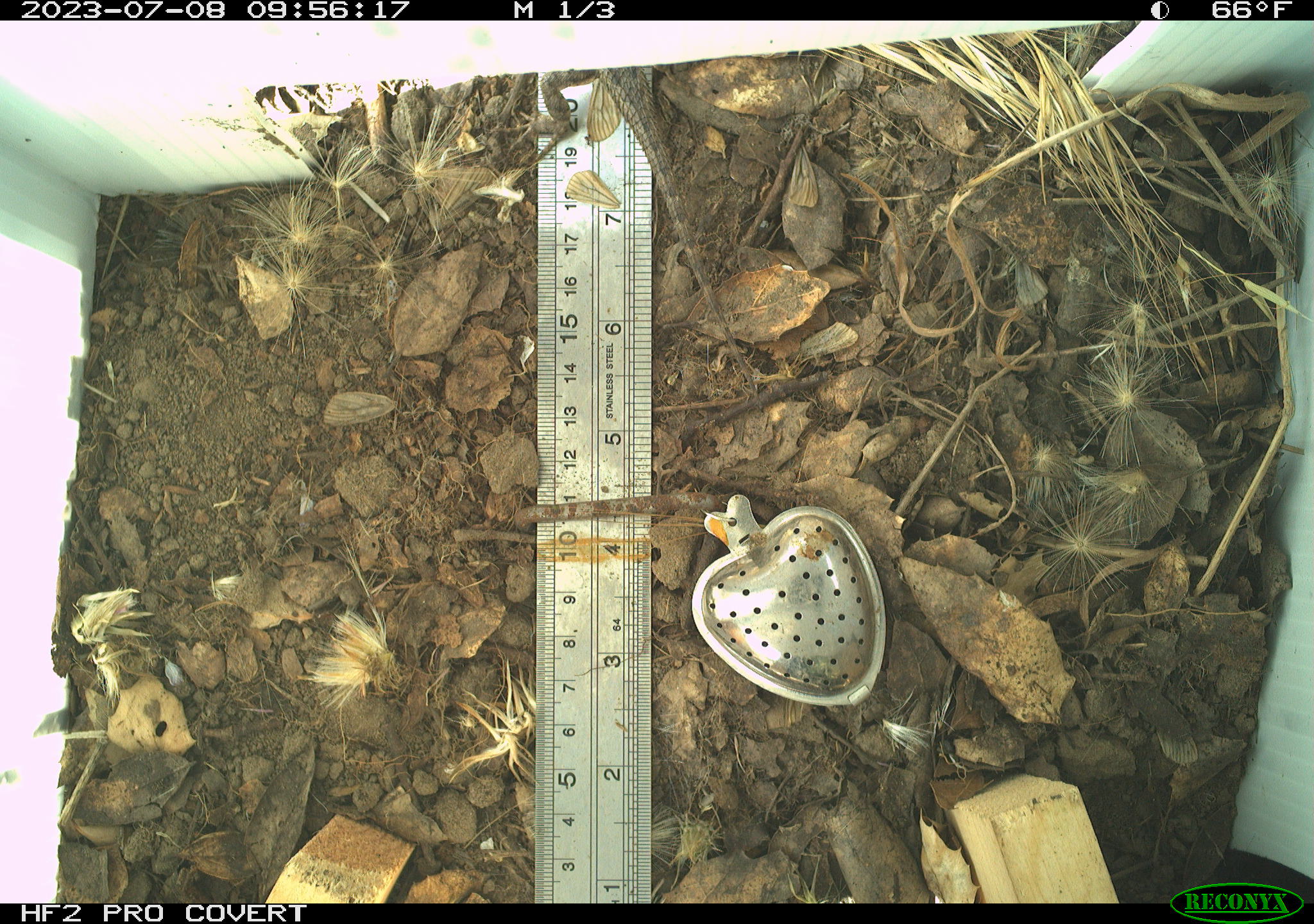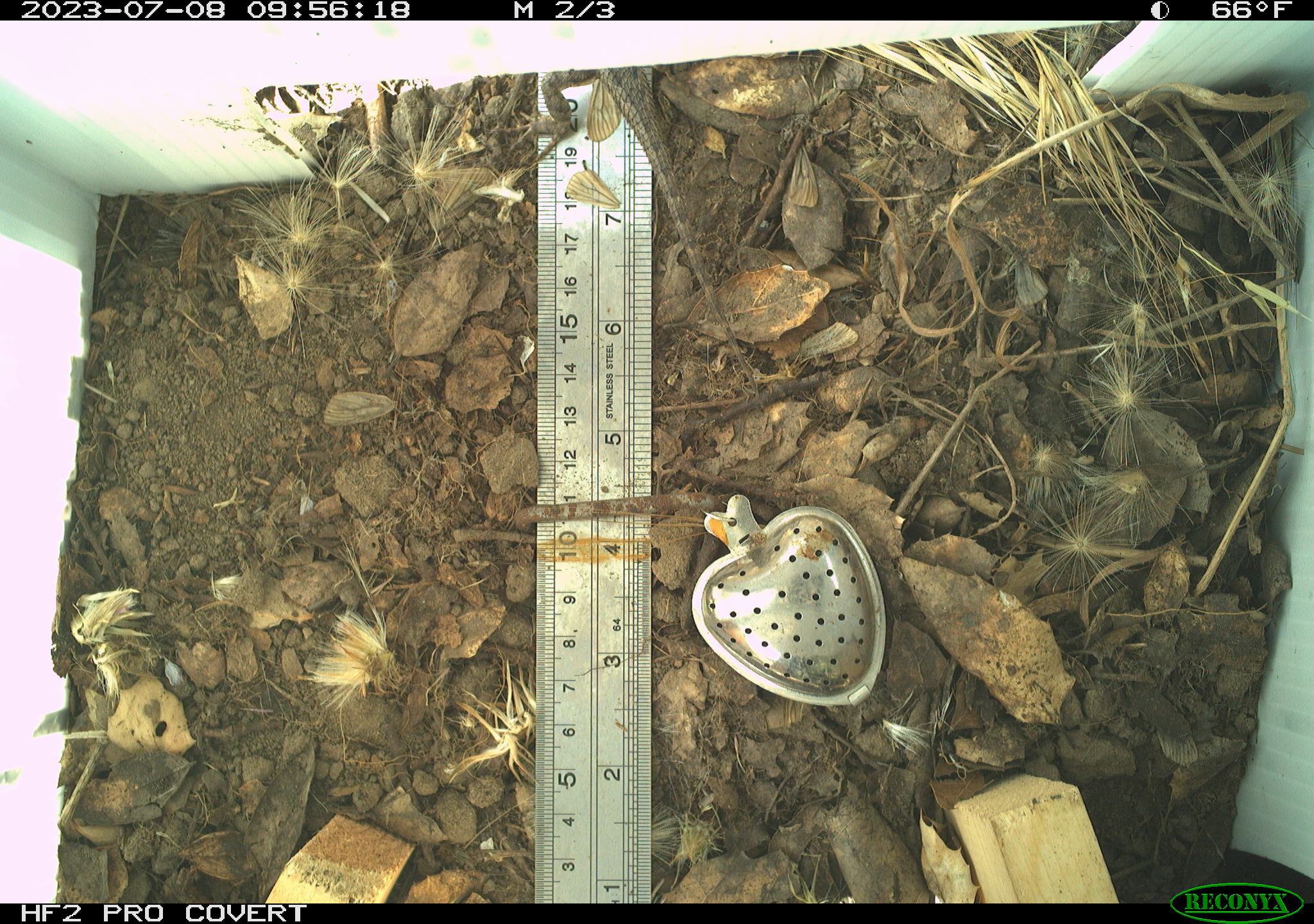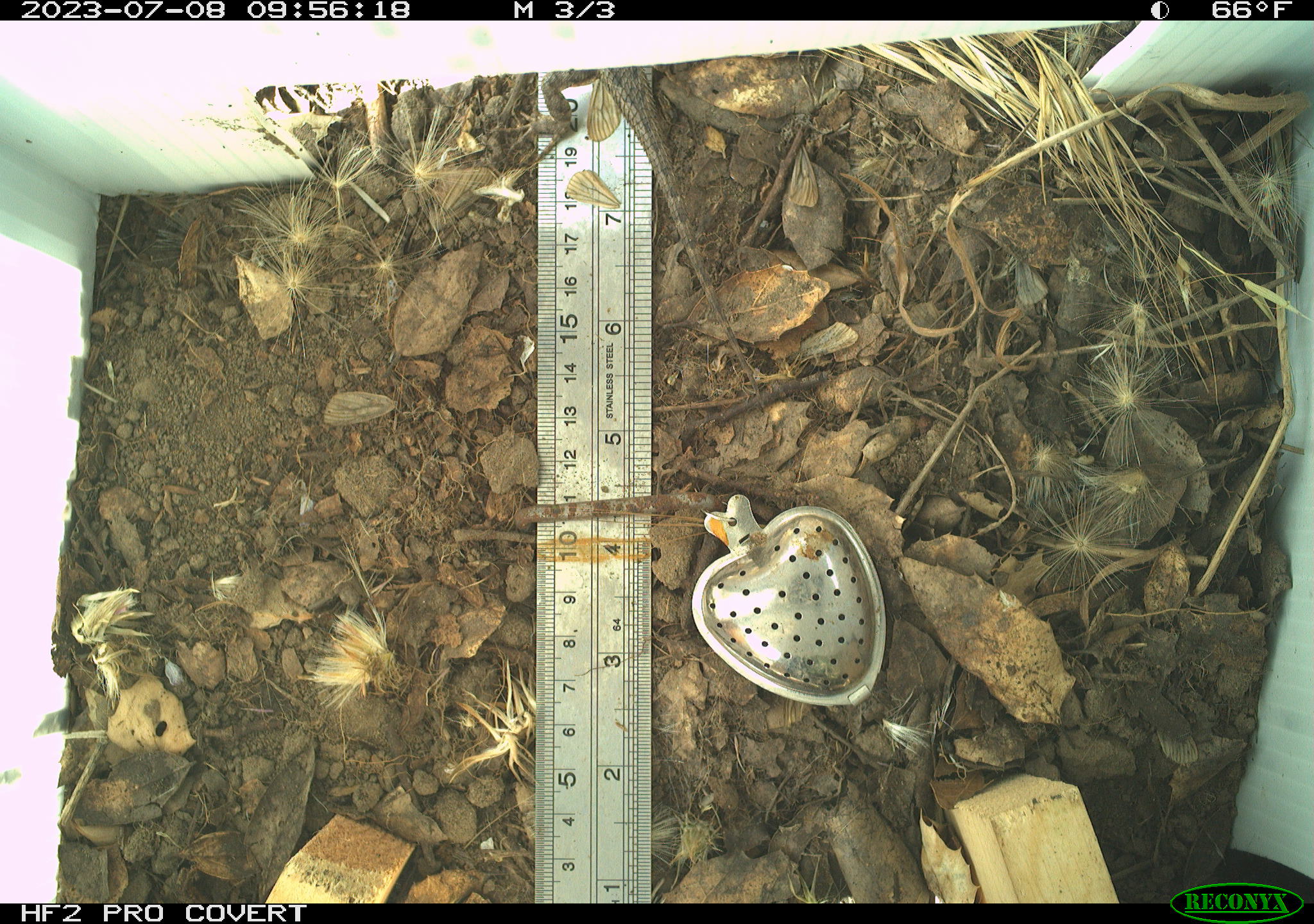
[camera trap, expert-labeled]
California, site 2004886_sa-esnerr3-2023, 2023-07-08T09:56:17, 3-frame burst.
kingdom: Animalia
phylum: Chordata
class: Reptilia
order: Squamata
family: Phrynosomatidae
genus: Sceloporus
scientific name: Sceloporus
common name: spiny lizards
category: sceloporus species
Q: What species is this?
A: Sceloporus species (spiny lizards) (Sceloporus).